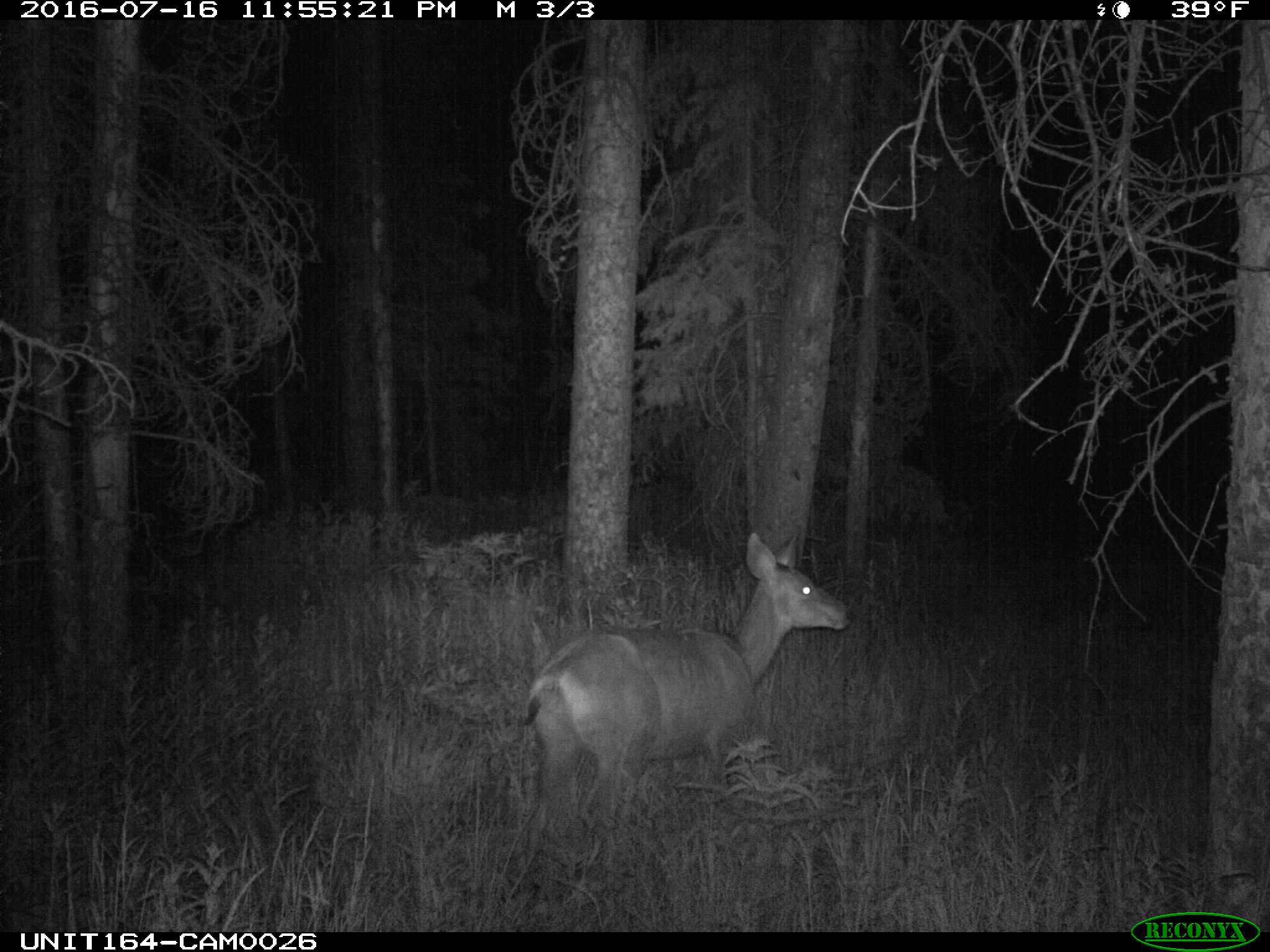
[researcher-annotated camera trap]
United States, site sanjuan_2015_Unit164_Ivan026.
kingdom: Animalia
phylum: Chordata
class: Mammalia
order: Artiodactyla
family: Cervidae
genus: Odocoileus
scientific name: Odocoileus hemionus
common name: mule deer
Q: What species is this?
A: Odocoileus hemionus (mule deer).